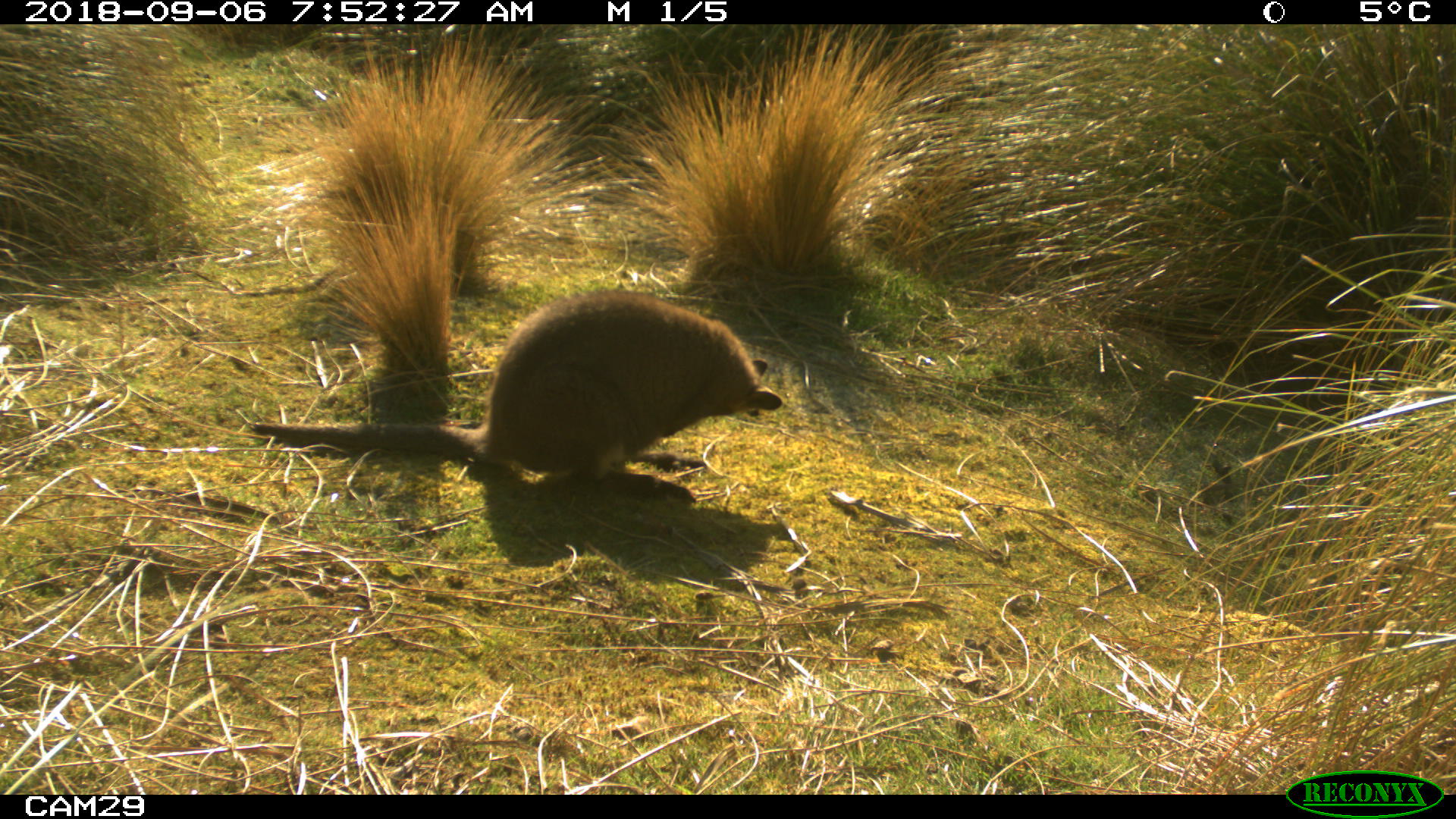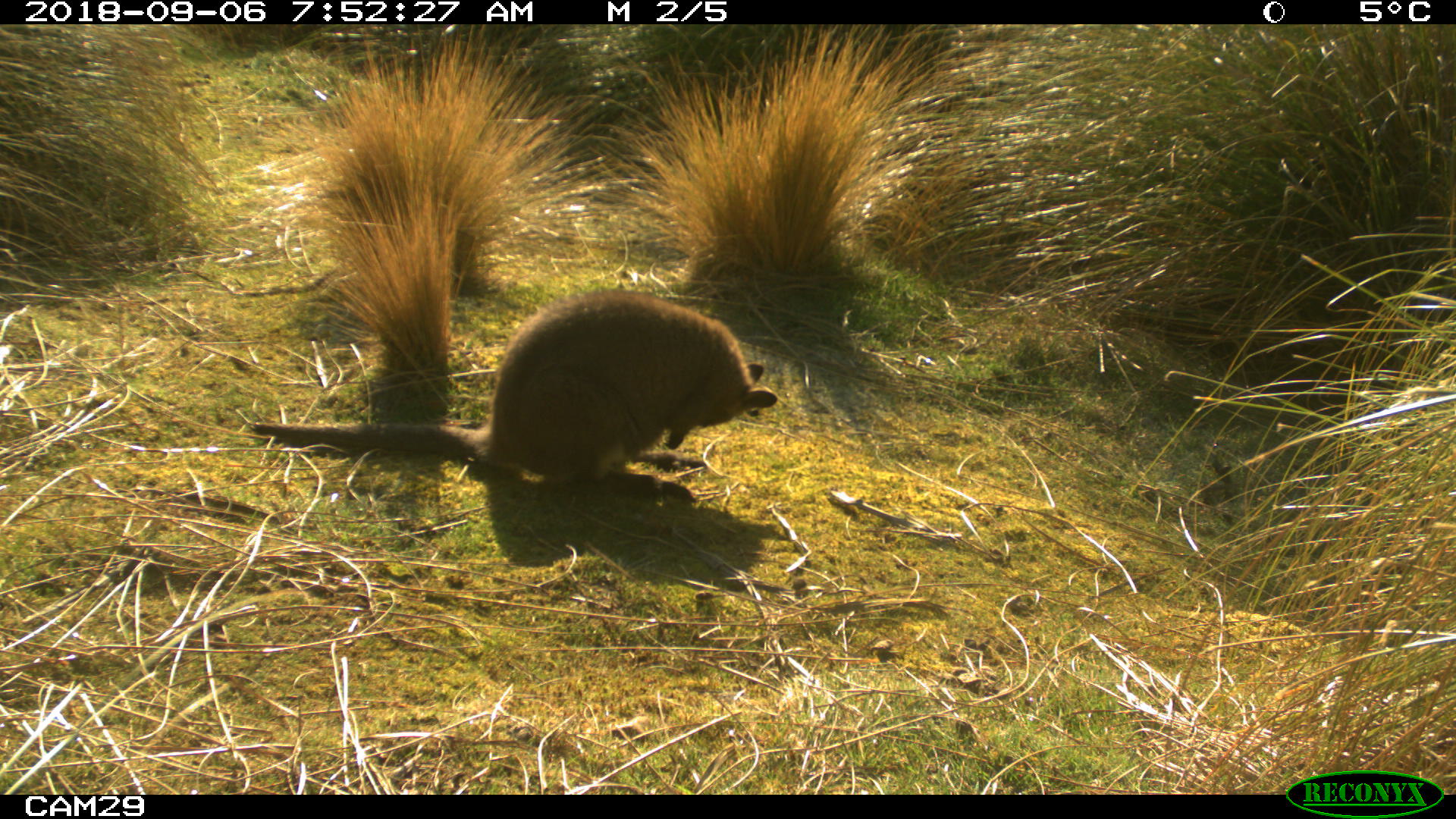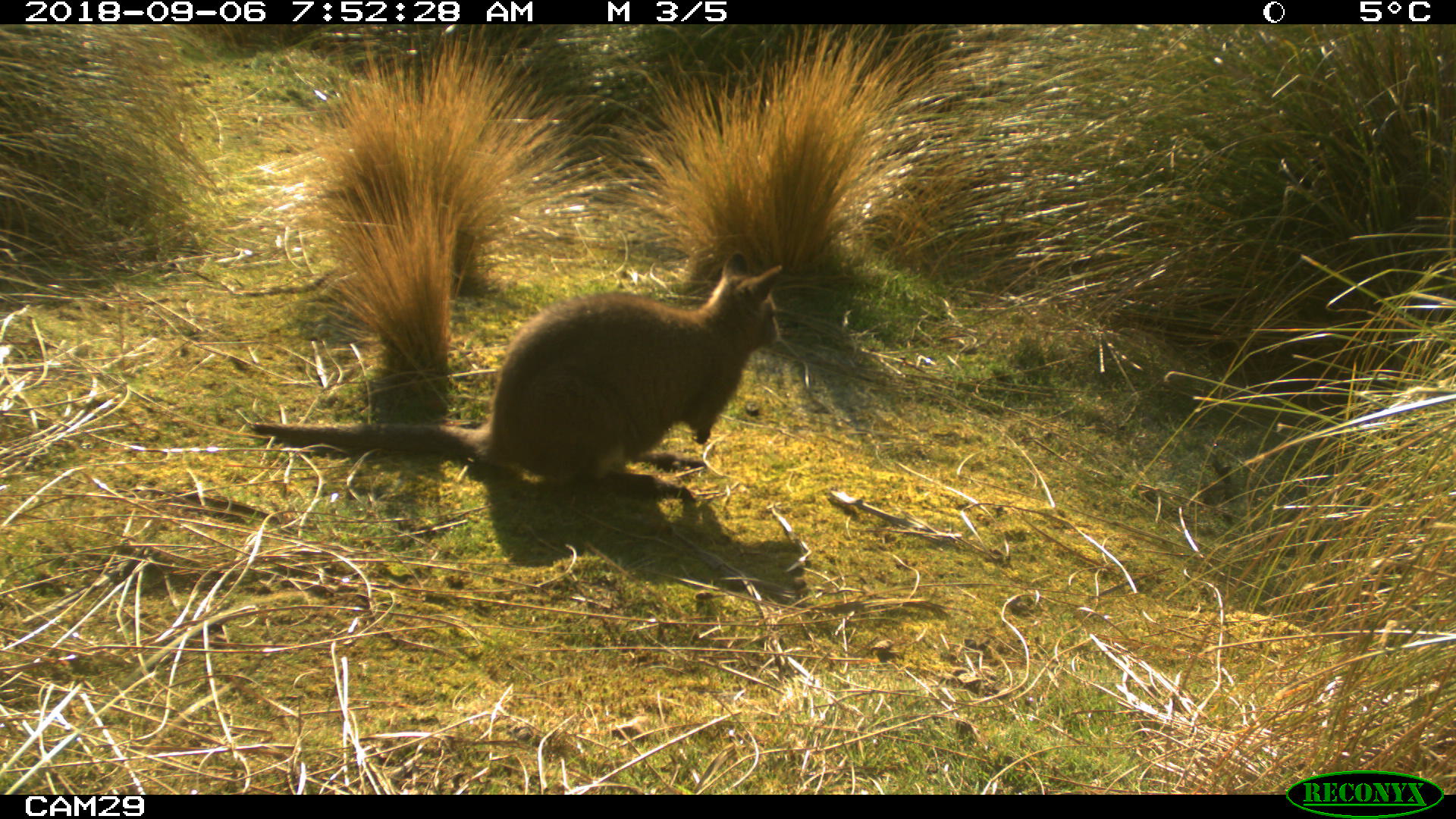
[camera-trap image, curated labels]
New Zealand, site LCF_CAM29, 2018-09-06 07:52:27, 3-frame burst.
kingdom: Animalia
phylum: Chordata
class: Mammalia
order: Diprotodontia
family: Macropodidae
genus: Notamacropus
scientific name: Notamacropus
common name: wallaby